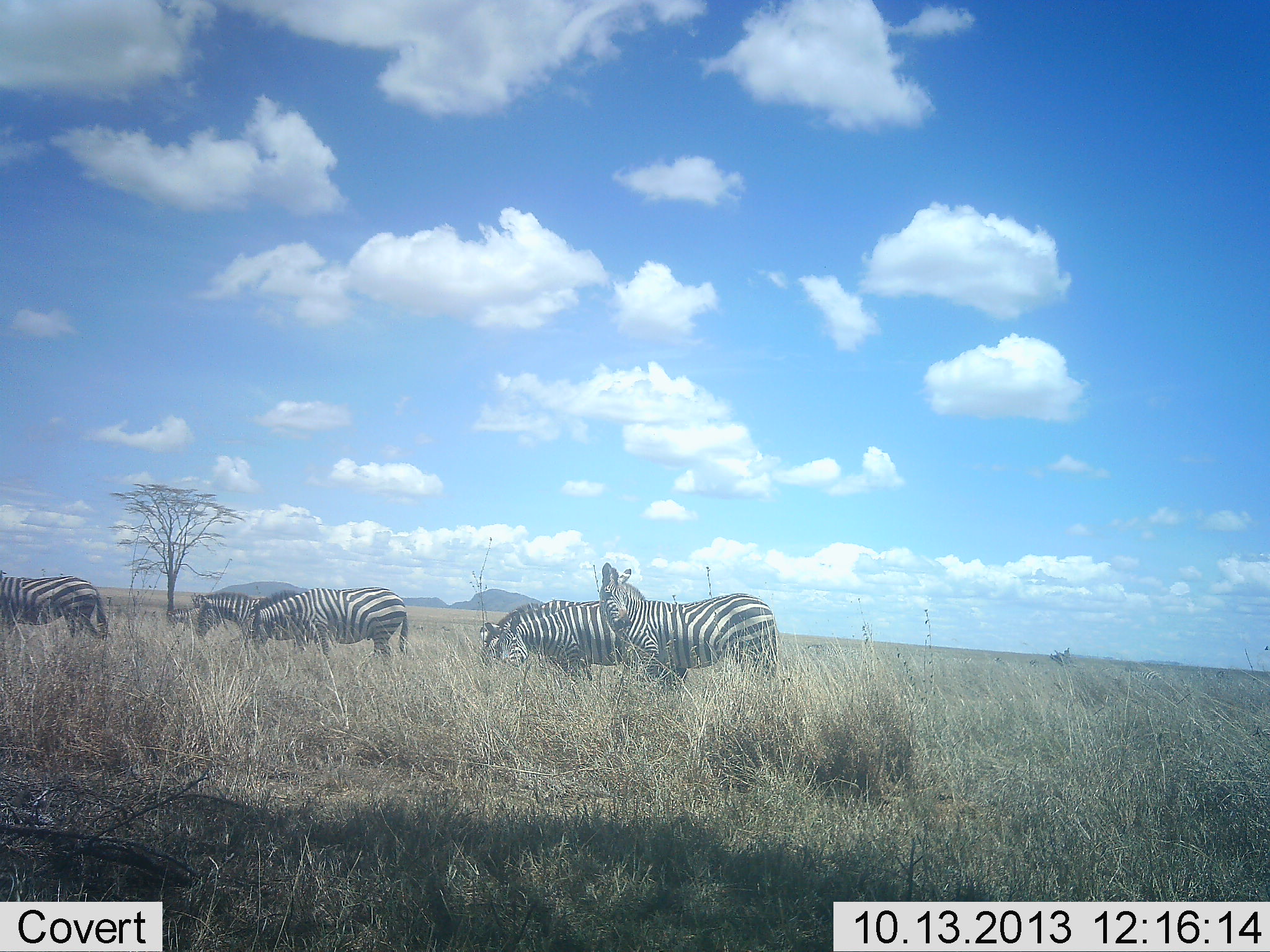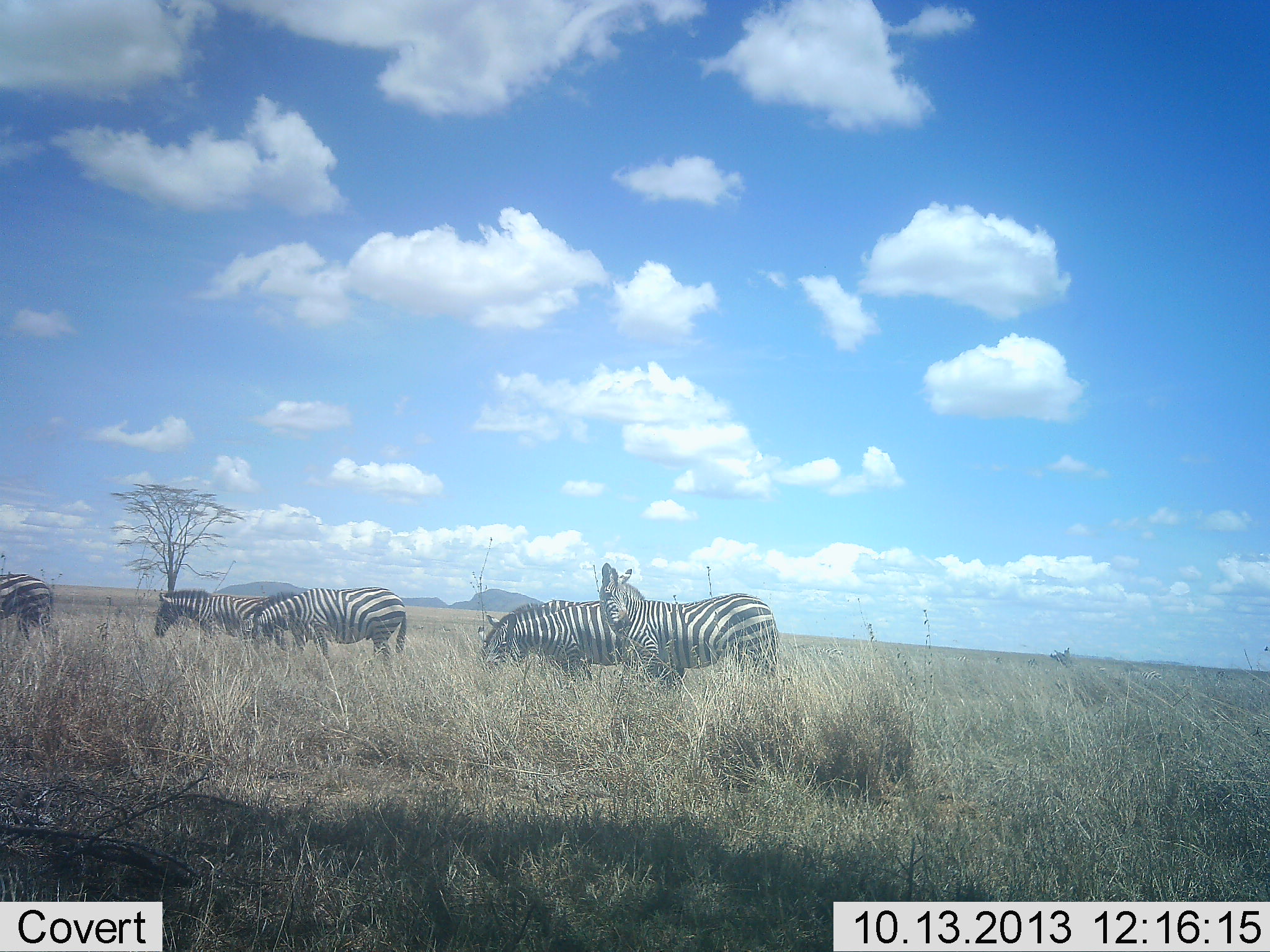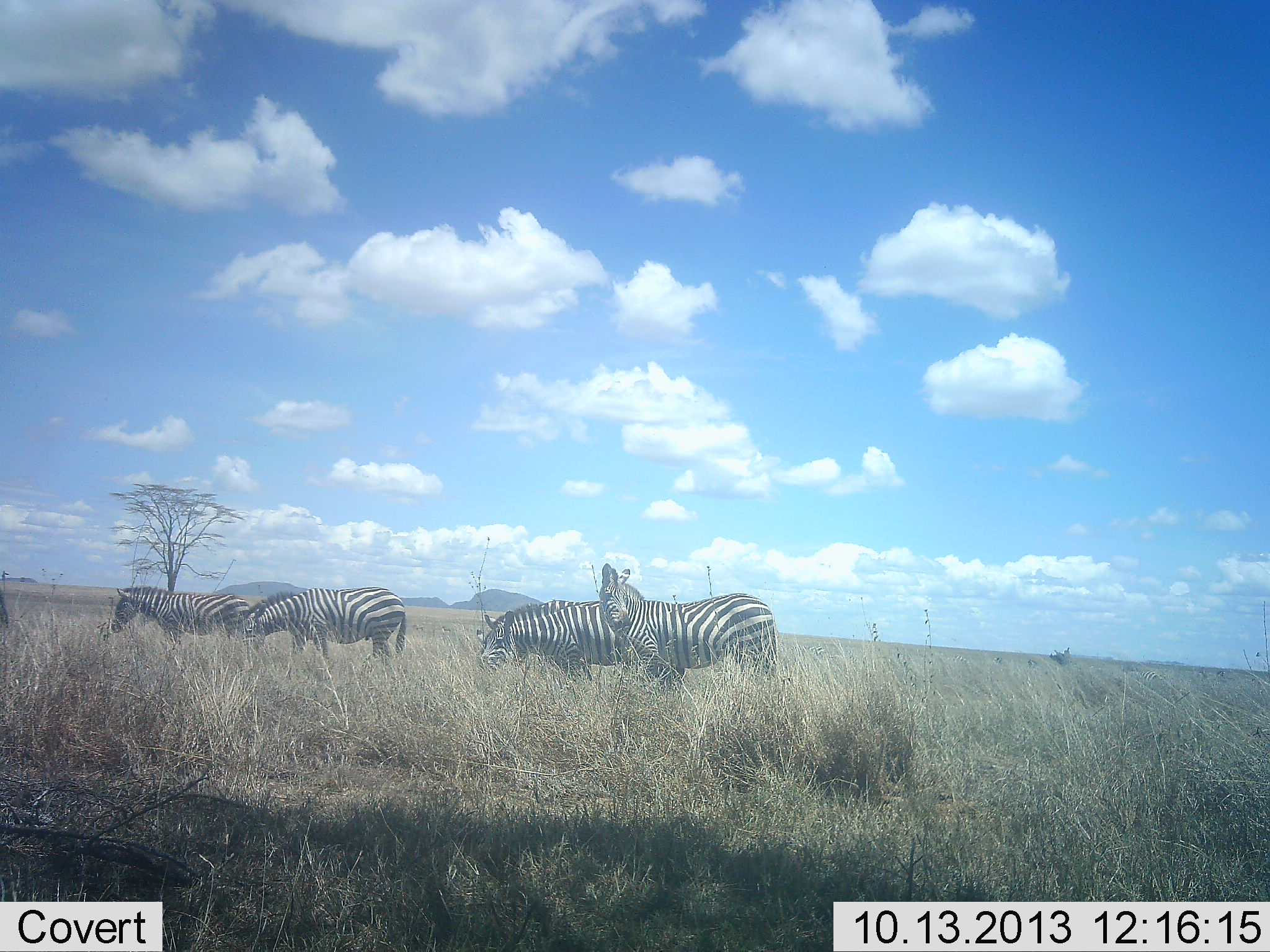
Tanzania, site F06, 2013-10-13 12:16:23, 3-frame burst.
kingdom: Animalia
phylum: Chordata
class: Mammalia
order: Perissodactyla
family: Equidae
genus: Equus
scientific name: Equus quagga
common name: plains zebra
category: zebra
Zebra (plains zebra) (Equus quagga), count 6. Behavior (volunteer vote fractions): standing 60%, resting 0%, moving 50%, interacting 0%. Young present (vote fraction): 0%. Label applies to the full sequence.